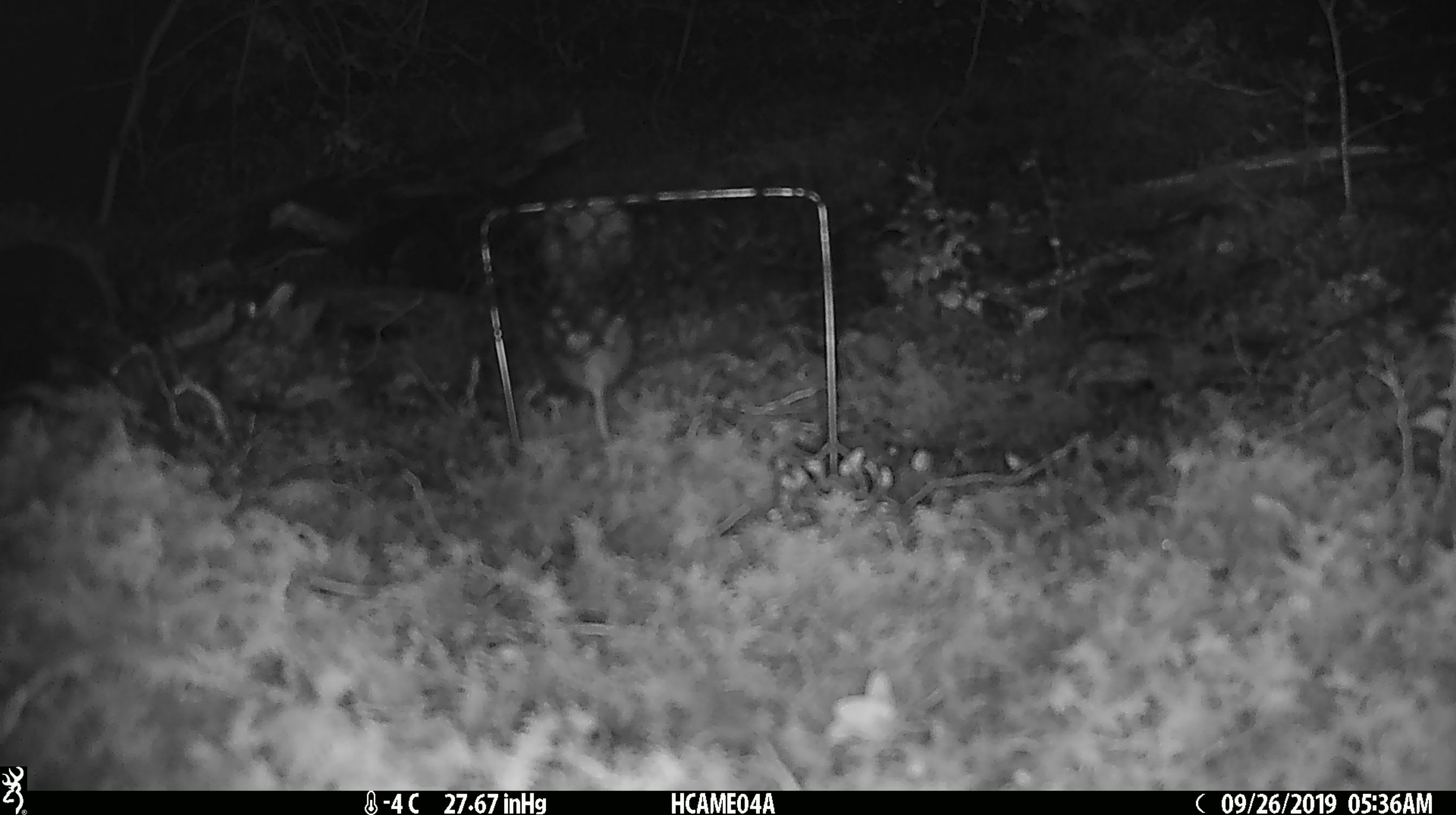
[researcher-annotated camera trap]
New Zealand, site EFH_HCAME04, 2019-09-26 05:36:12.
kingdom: Animalia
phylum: Chordata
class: Mammalia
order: Rodentia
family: Muridae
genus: Mus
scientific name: Mus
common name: mouse